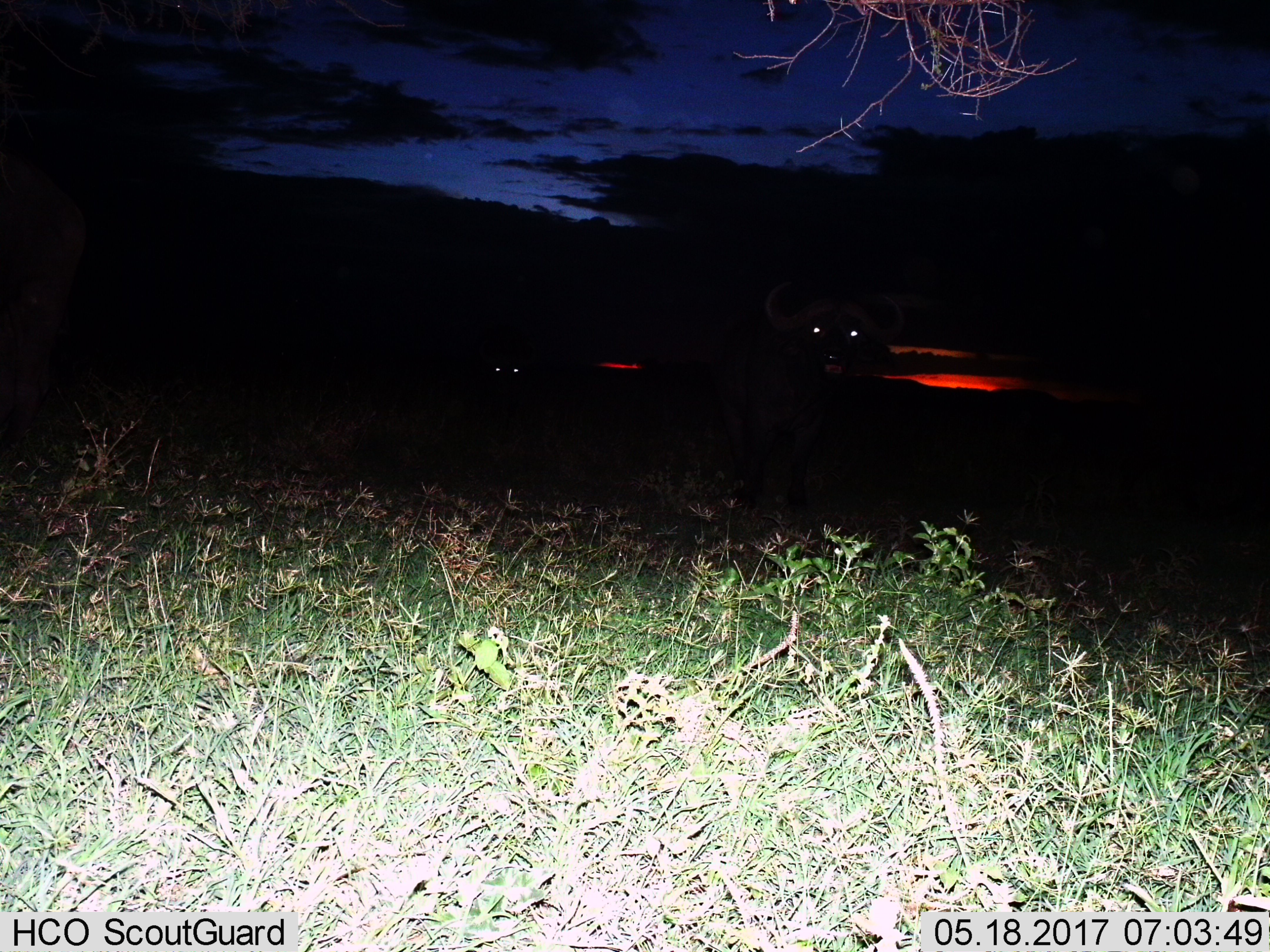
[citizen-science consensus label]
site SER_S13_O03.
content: unidentified animal